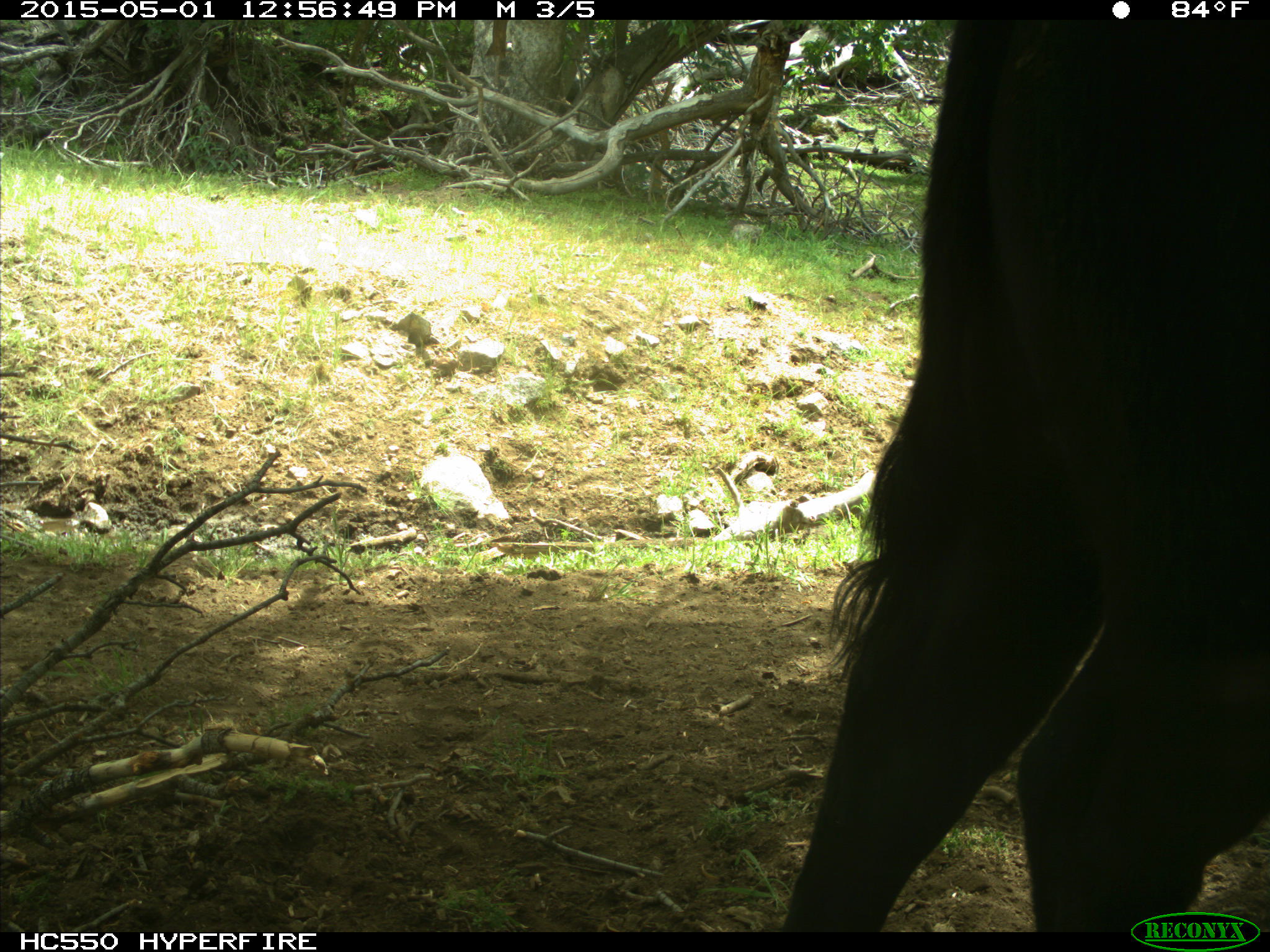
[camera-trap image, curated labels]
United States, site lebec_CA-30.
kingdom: Animalia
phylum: Chordata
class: Mammalia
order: Artiodactyla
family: Bovidae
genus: Bos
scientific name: Bos taurus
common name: domestic cow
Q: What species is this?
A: Bos taurus (domestic cow).